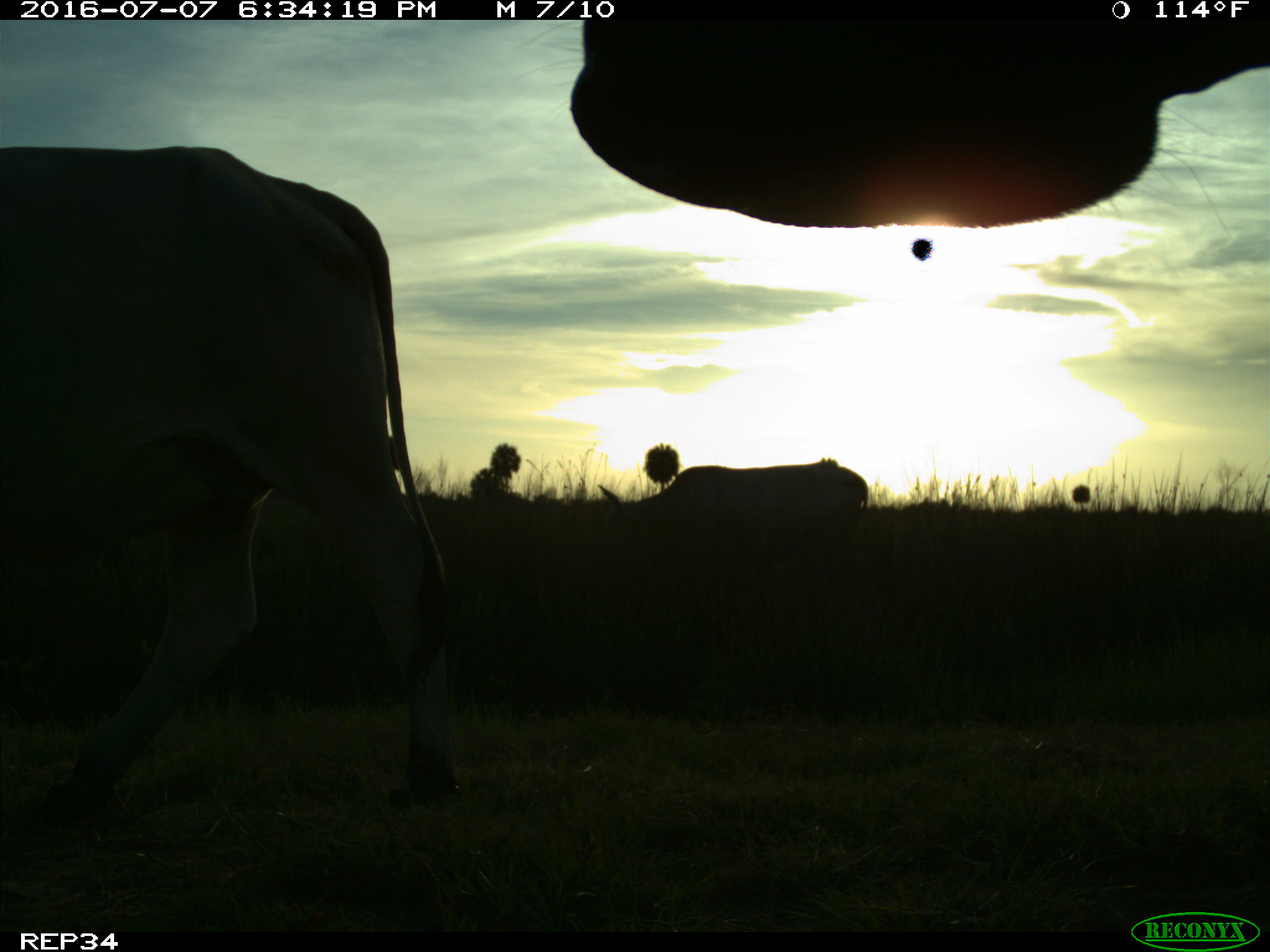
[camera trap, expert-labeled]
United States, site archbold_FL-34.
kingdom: Animalia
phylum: Chordata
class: Mammalia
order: Artiodactyla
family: Bovidae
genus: Bos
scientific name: Bos taurus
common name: domestic cow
Bos taurus (domestic cow).